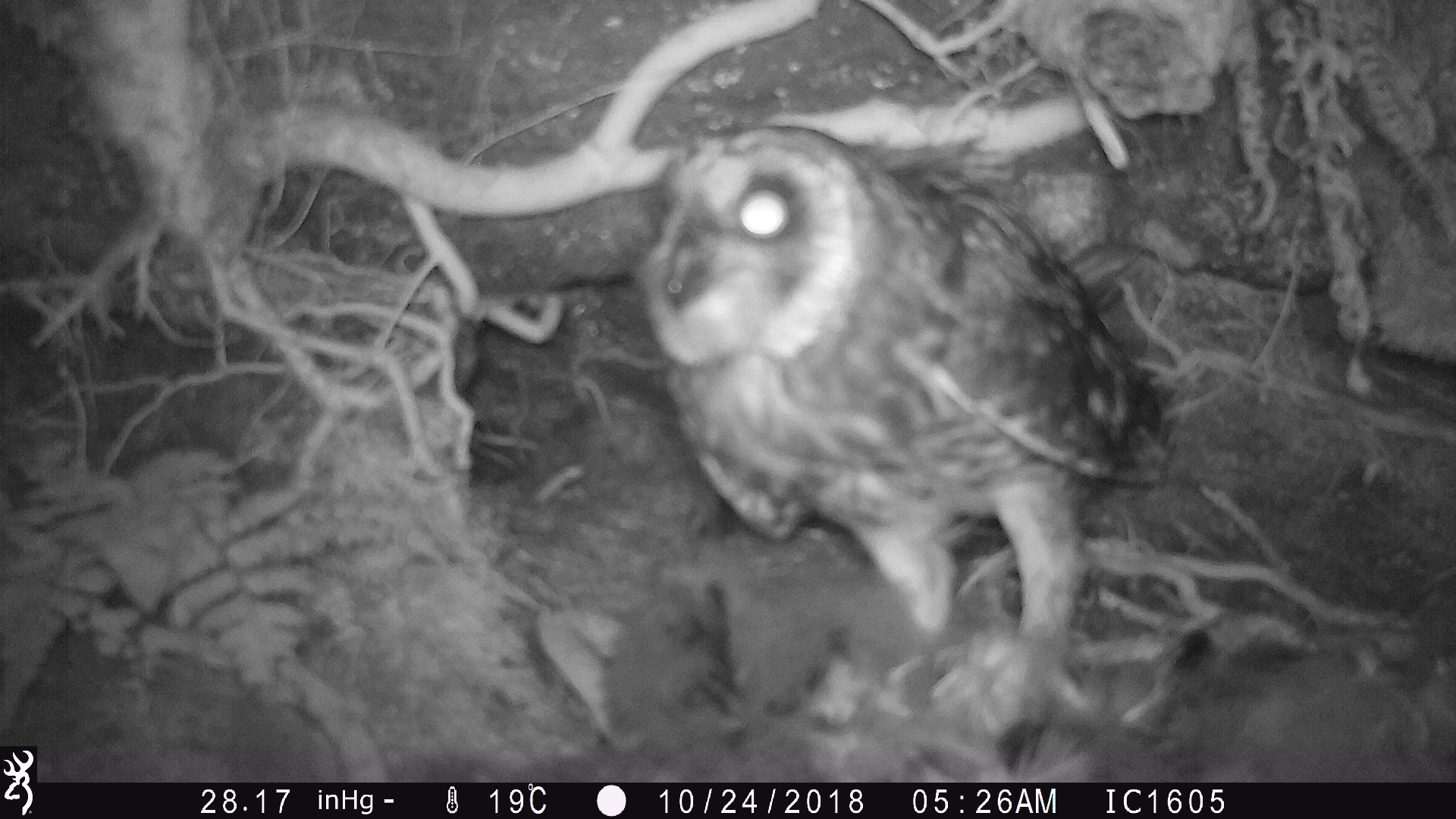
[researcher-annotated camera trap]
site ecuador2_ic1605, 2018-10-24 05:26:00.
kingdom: Animalia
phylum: Chordata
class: Aves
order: Strigiformes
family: Strigidae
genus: Asio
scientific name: Asio flammeus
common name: short-eared owl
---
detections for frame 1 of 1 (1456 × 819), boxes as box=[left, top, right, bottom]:
short-eared owl: box=[598, 91, 1179, 771]